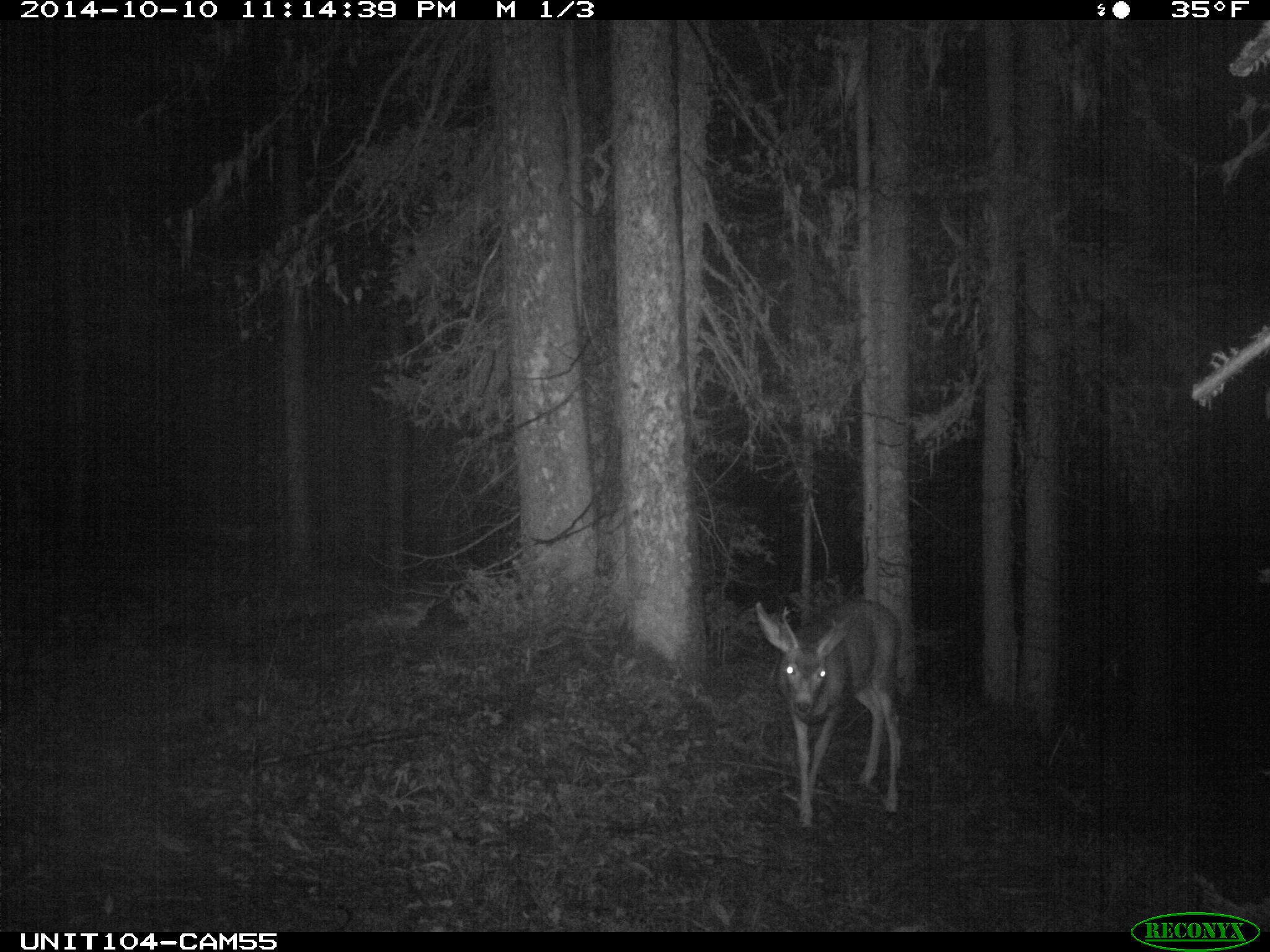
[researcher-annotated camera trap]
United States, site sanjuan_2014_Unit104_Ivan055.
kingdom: Animalia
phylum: Chordata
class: Mammalia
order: Artiodactyla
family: Cervidae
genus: Odocoileus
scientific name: Odocoileus hemionus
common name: mule deer